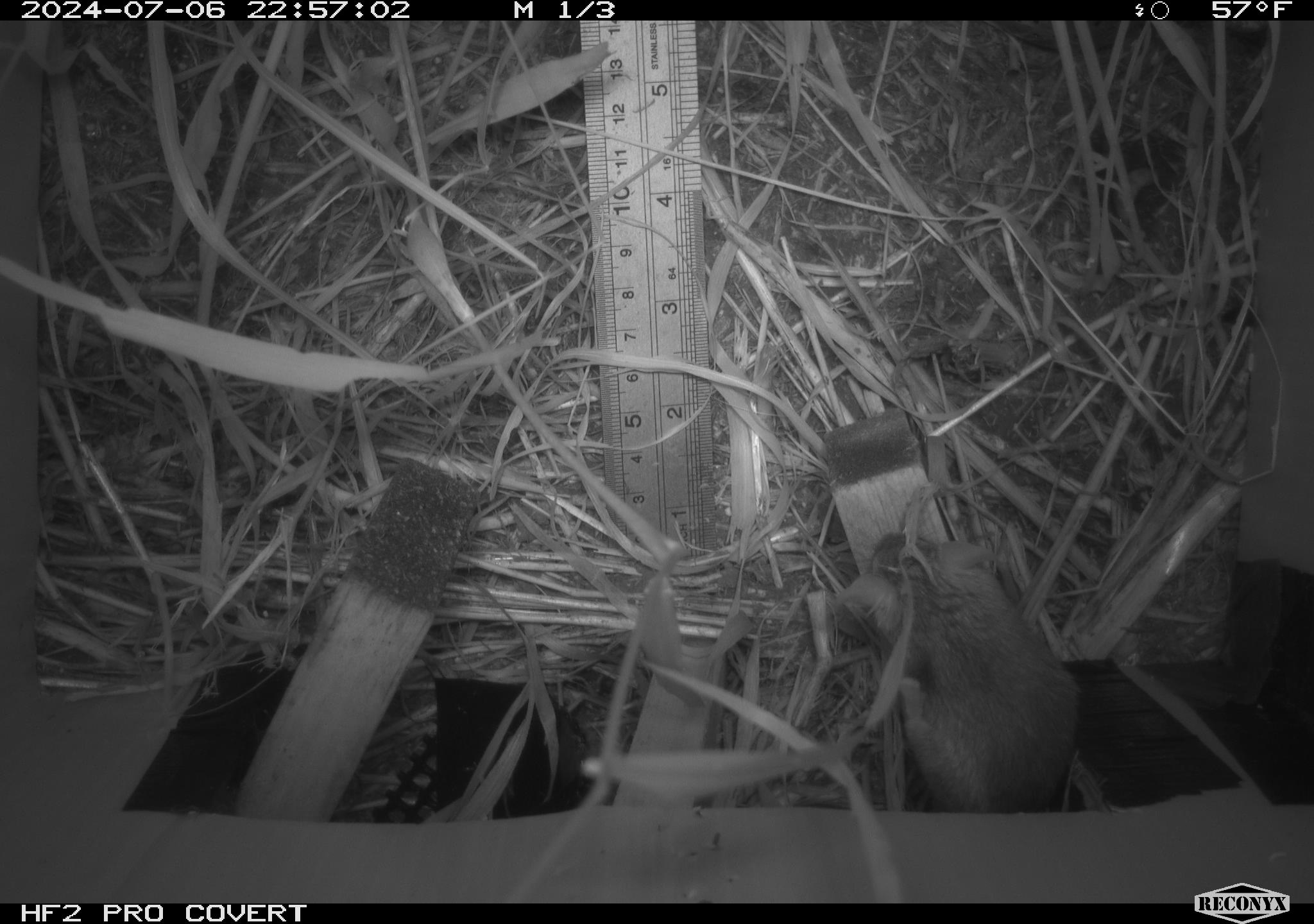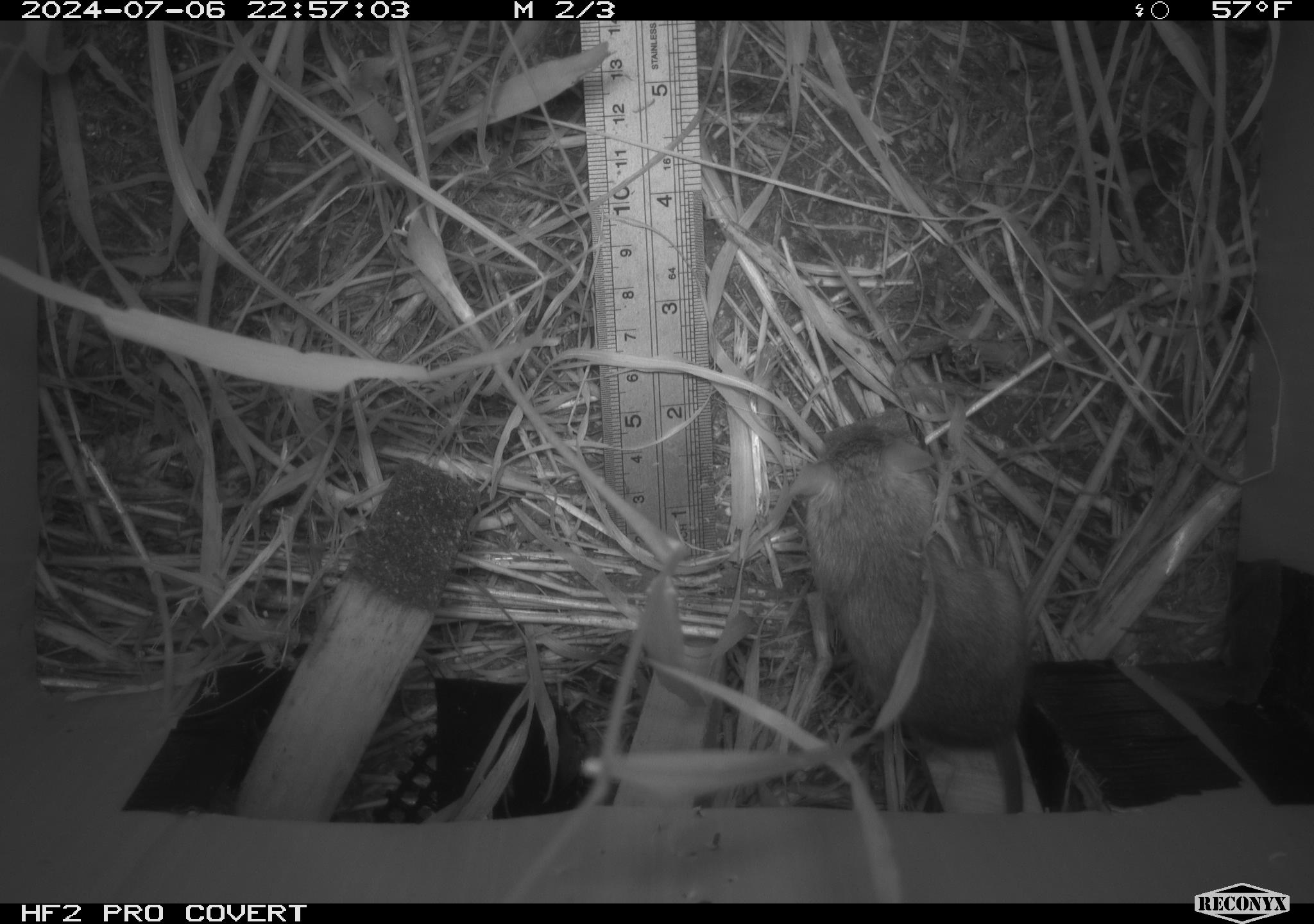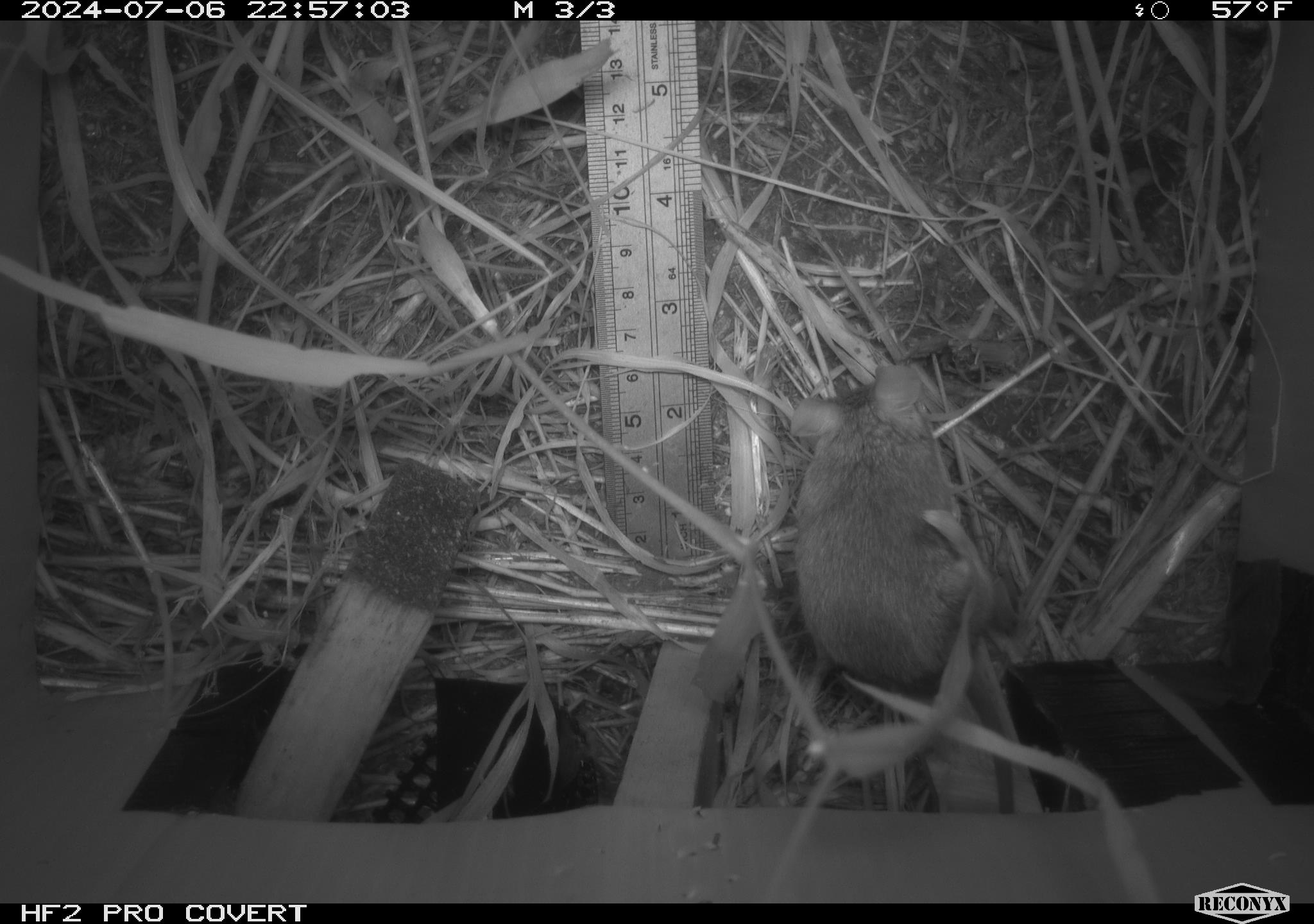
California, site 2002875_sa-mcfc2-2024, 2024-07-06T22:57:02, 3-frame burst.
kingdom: Animalia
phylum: Chordata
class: Mammalia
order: Rodentia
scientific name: Rodentia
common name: rodent